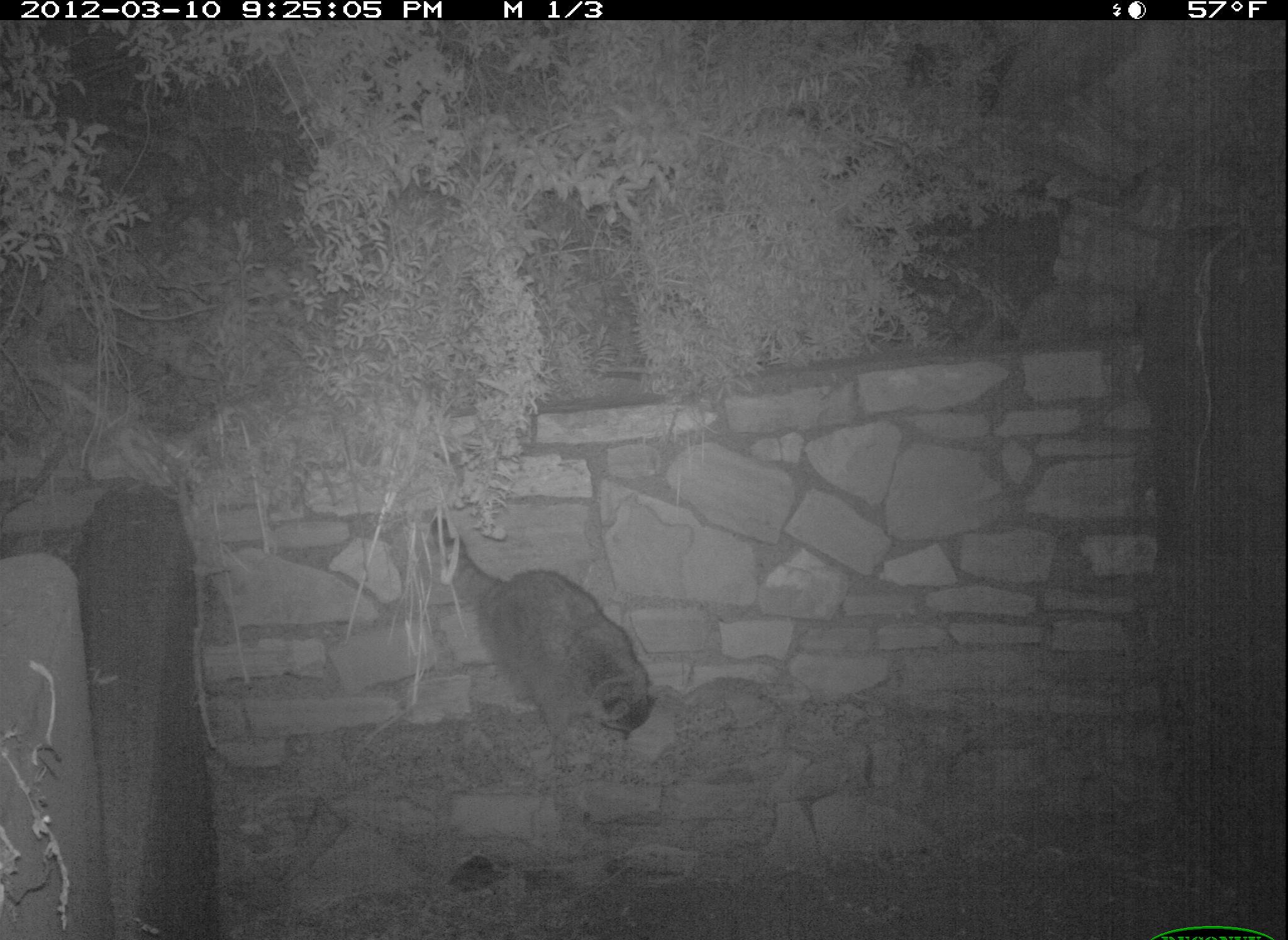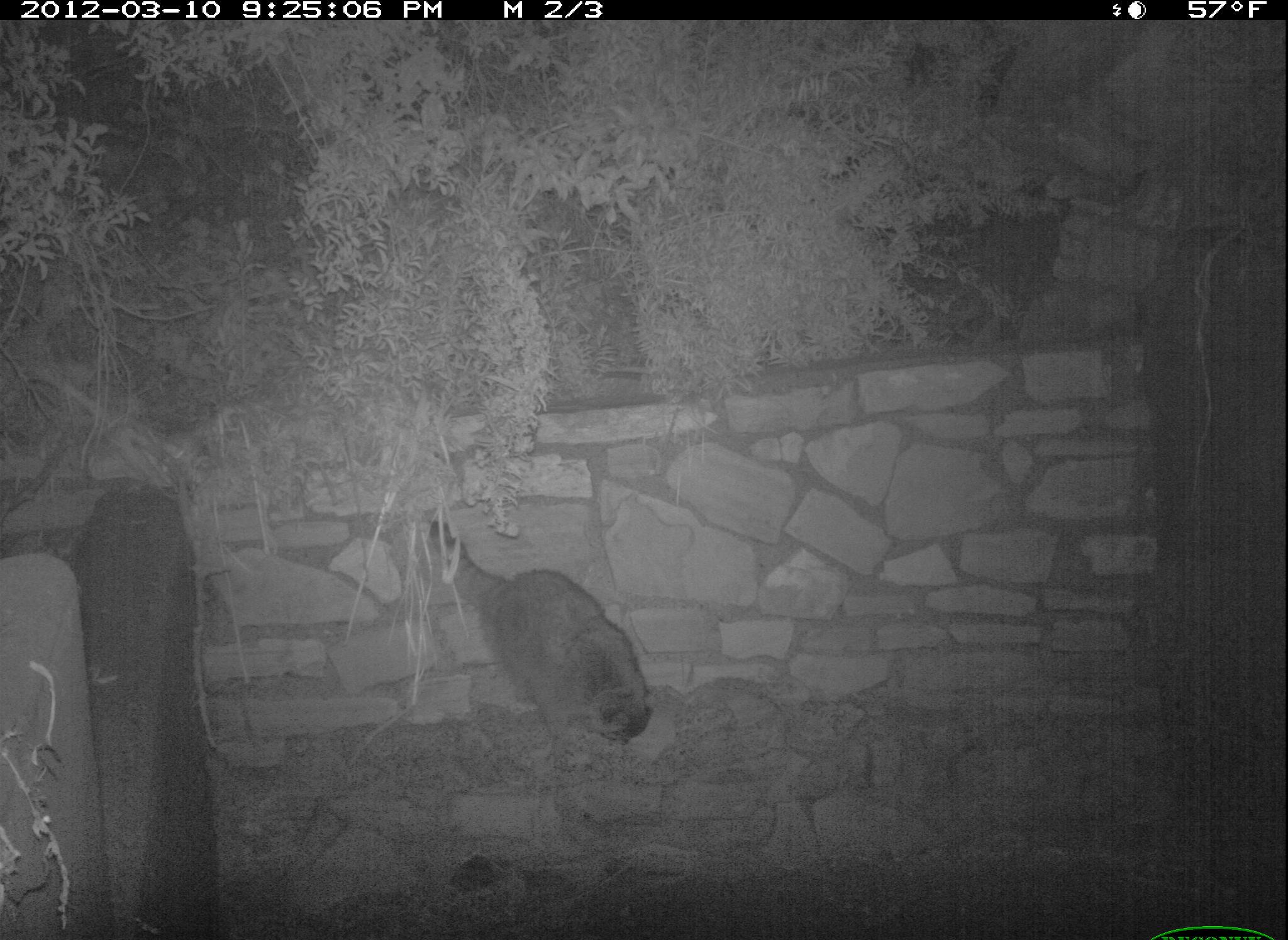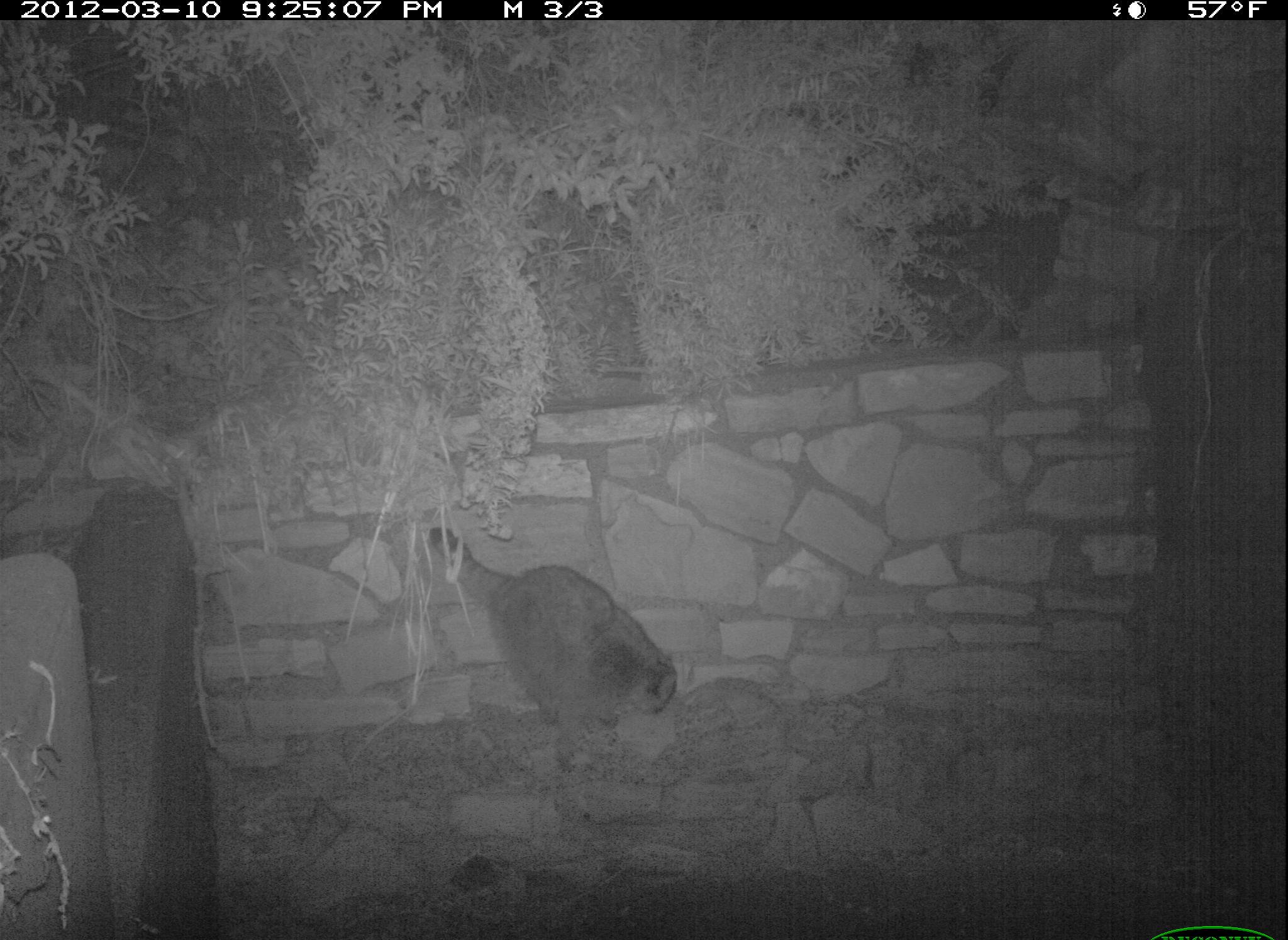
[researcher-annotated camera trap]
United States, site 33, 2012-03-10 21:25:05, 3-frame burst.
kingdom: Animalia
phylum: Chordata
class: Mammalia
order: Carnivora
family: Procyonidae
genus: Procyon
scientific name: Procyon lotor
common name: raccoon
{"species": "raccoon (Procyon lotor)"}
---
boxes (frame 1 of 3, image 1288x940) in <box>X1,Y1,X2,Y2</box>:
raccoon: <box>391,514,679,739</box>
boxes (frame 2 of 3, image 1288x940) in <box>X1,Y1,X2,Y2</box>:
raccoon: <box>423,506,673,765</box>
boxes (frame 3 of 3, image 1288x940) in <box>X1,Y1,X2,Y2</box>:
raccoon: <box>419,512,691,770</box>